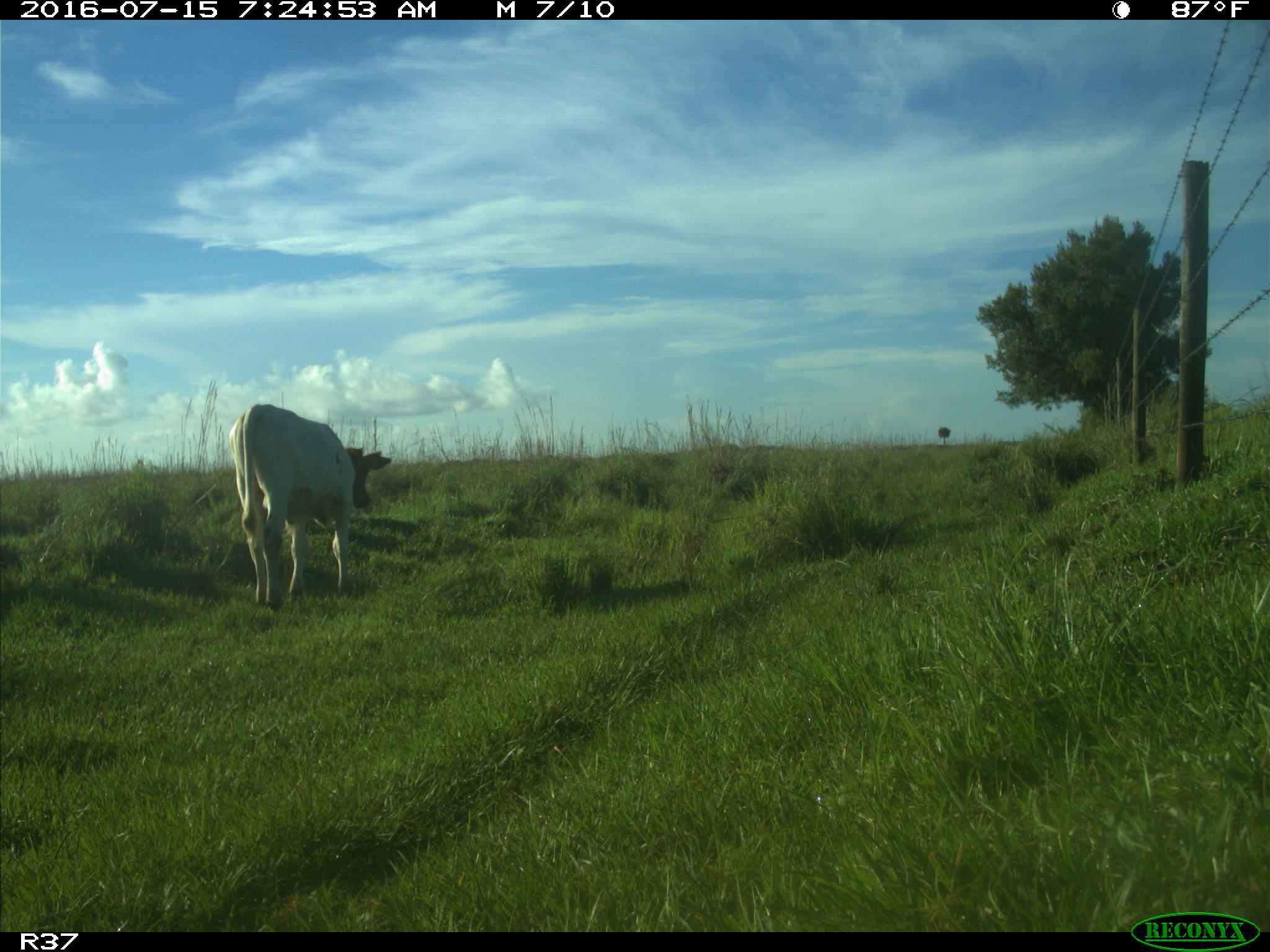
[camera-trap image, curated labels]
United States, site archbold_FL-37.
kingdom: Animalia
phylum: Chordata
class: Mammalia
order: Artiodactyla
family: Bovidae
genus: Bos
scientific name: Bos taurus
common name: domestic cow